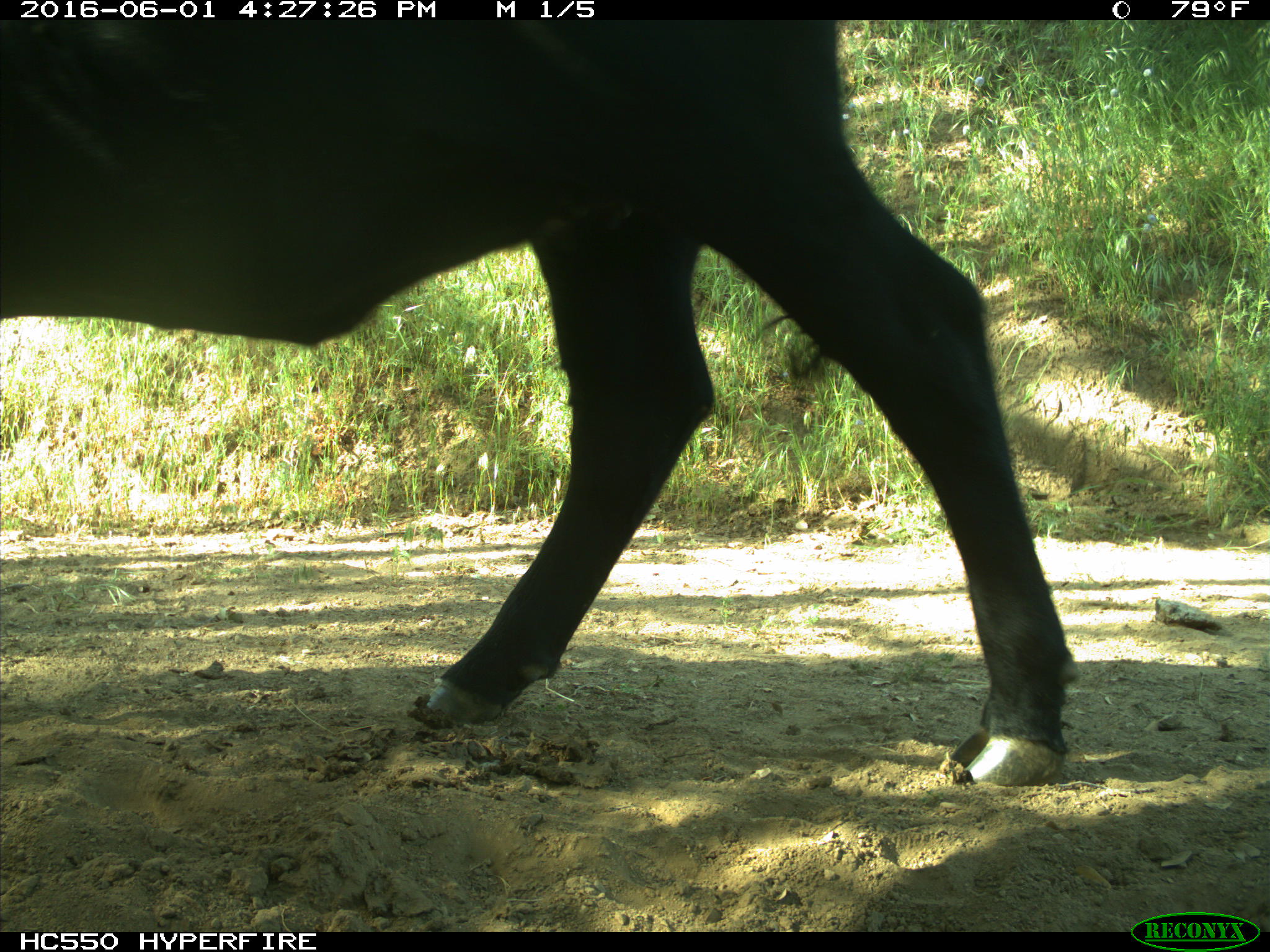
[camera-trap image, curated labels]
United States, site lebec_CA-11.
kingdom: Animalia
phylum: Chordata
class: Mammalia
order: Artiodactyla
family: Bovidae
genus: Bos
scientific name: Bos taurus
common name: domestic cow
Bos taurus (domestic cow).